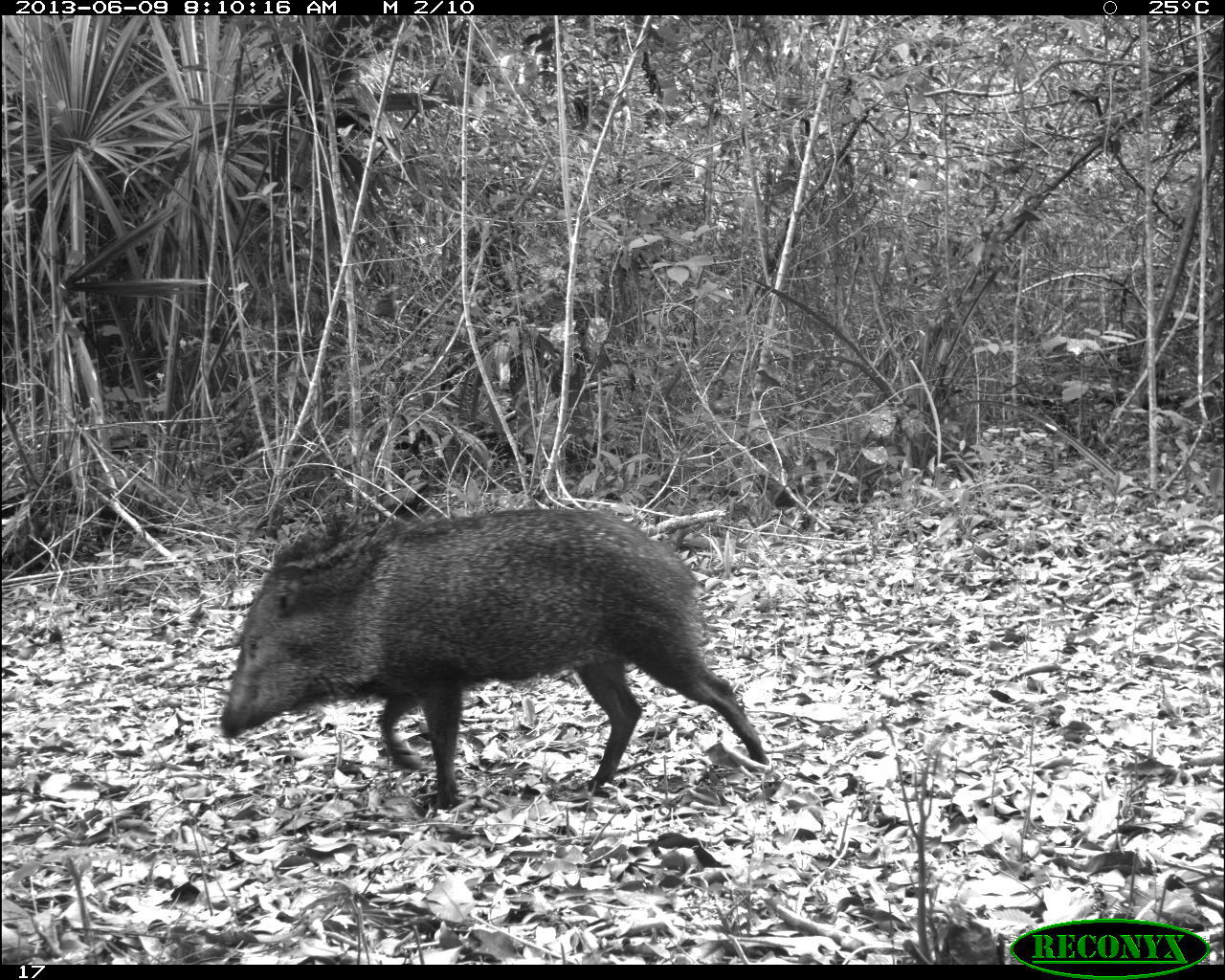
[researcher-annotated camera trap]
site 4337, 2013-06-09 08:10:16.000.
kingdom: Animalia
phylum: Chordata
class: Mammalia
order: Artiodactyla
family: Tayassuidae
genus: Pecari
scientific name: Pecari tajacu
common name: collared peccary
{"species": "Pecari tajacu (collared peccary)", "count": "2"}